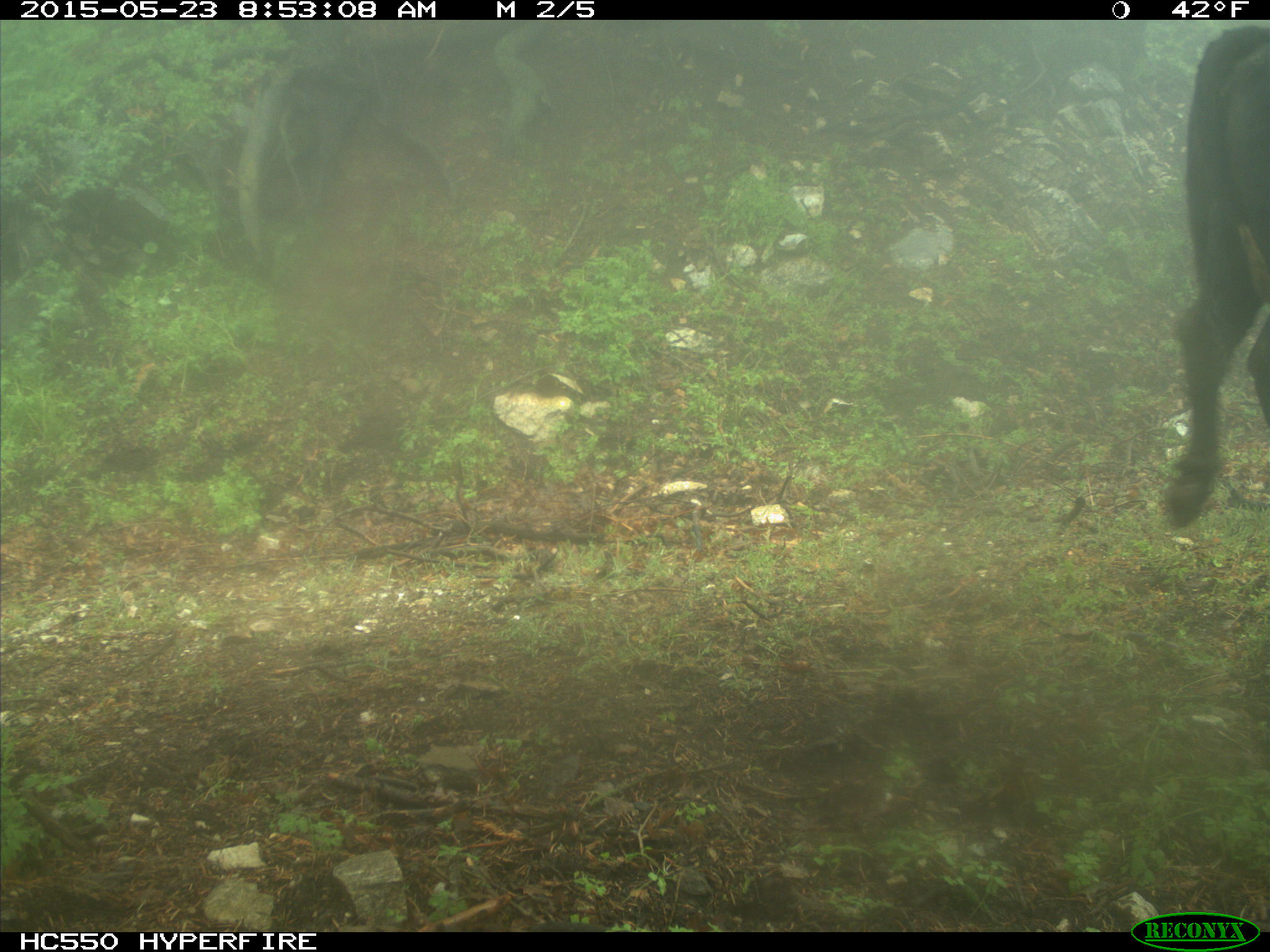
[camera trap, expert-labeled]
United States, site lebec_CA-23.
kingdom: Animalia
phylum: Chordata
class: Mammalia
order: Artiodactyla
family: Bovidae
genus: Bos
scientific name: Bos taurus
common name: domestic cow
Bos taurus (domestic cow).